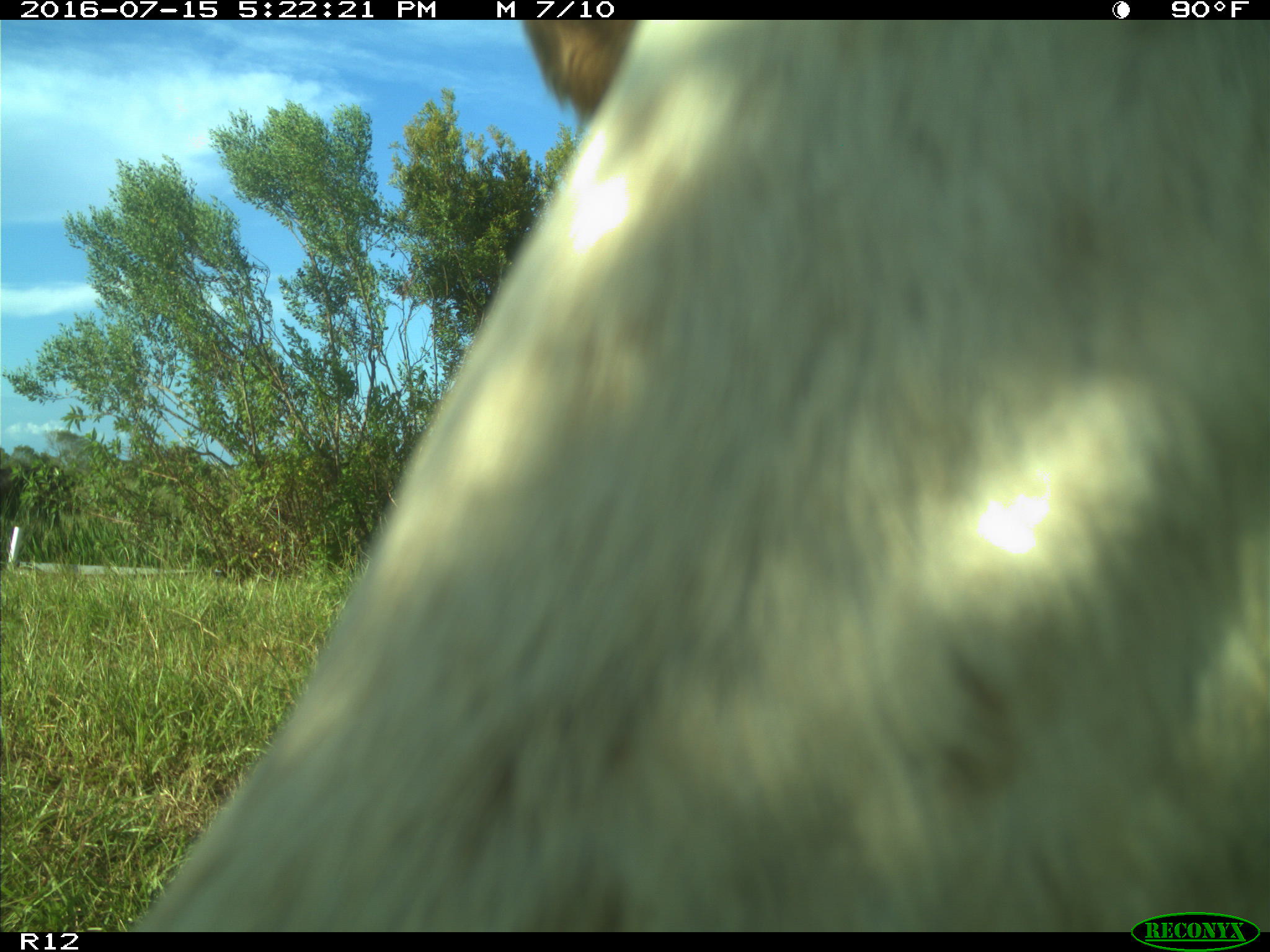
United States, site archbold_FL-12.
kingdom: Animalia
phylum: Chordata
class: Mammalia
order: Artiodactyla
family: Bovidae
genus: Bos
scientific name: Bos taurus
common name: domestic cow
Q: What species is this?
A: Bos taurus (domestic cow).